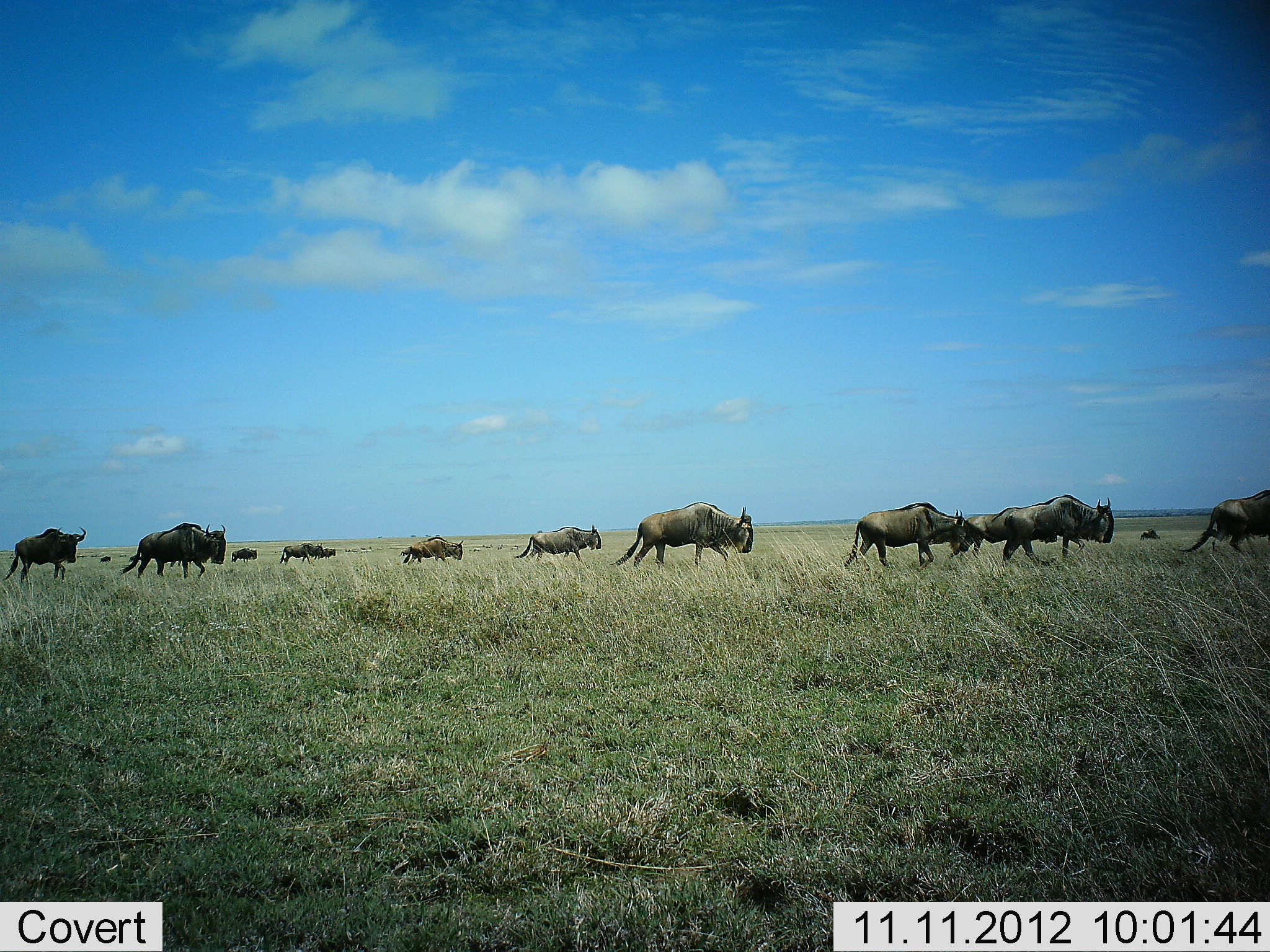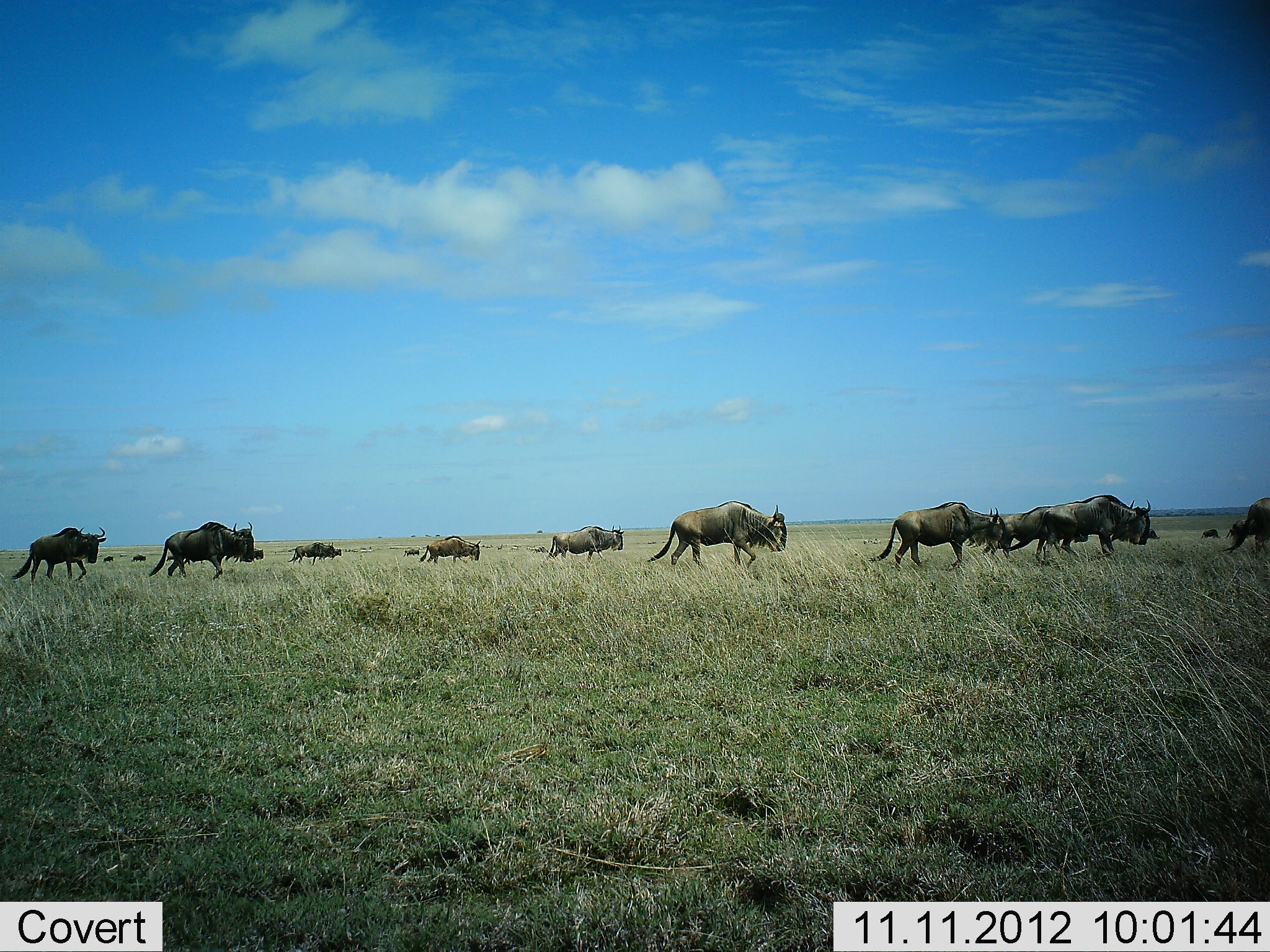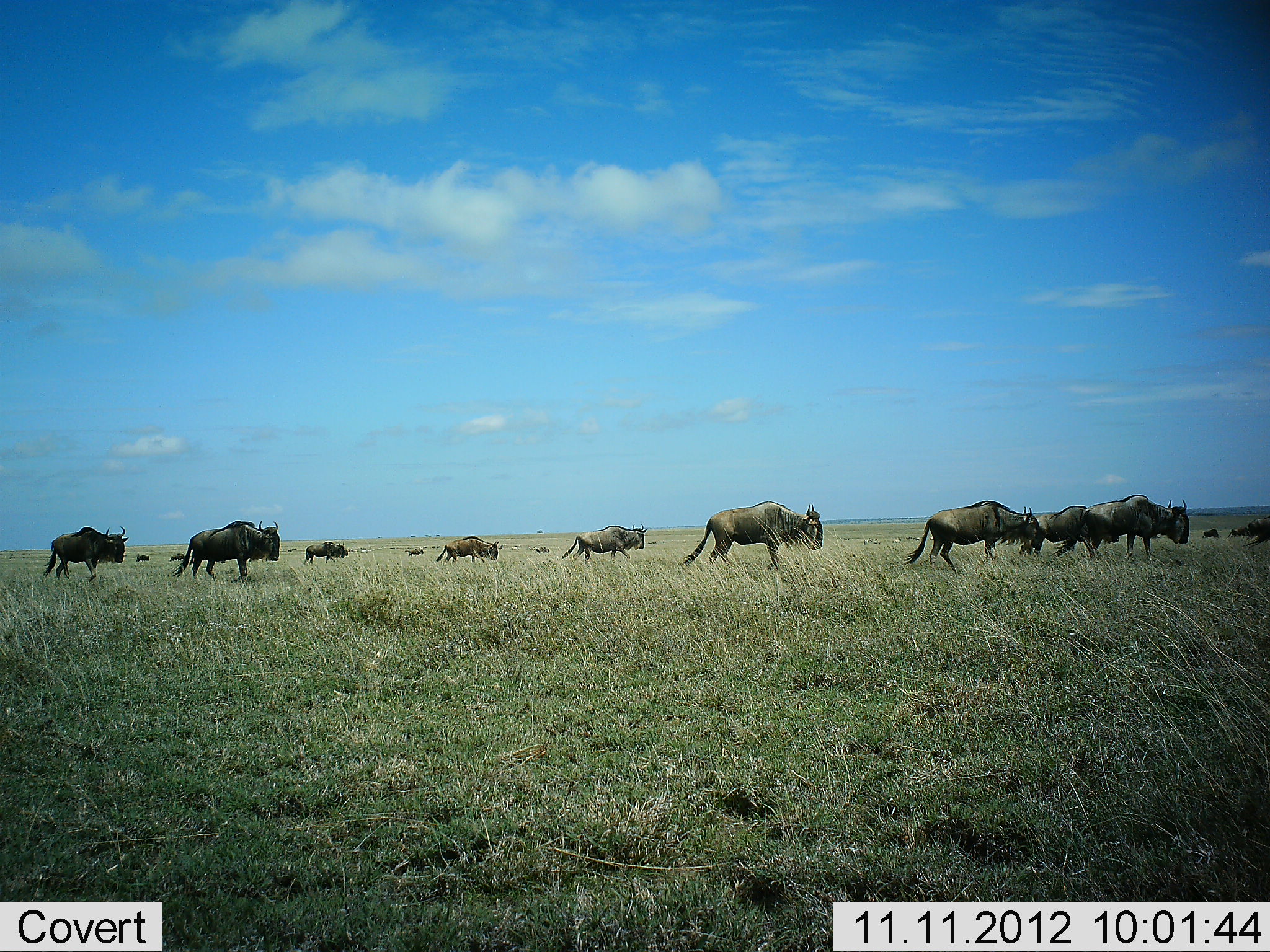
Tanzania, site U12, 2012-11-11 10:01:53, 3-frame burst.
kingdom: Animalia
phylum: Chordata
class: Mammalia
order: Artiodactyla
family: Bovidae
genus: Connochaetes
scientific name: Connochaetes taurinus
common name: blue wildebeest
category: wildebeest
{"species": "wildebeest (blue wildebeest) (Connochaetes taurinus)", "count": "11-50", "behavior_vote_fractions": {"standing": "0%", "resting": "0%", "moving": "100%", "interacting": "0%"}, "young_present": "0%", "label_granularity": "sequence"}